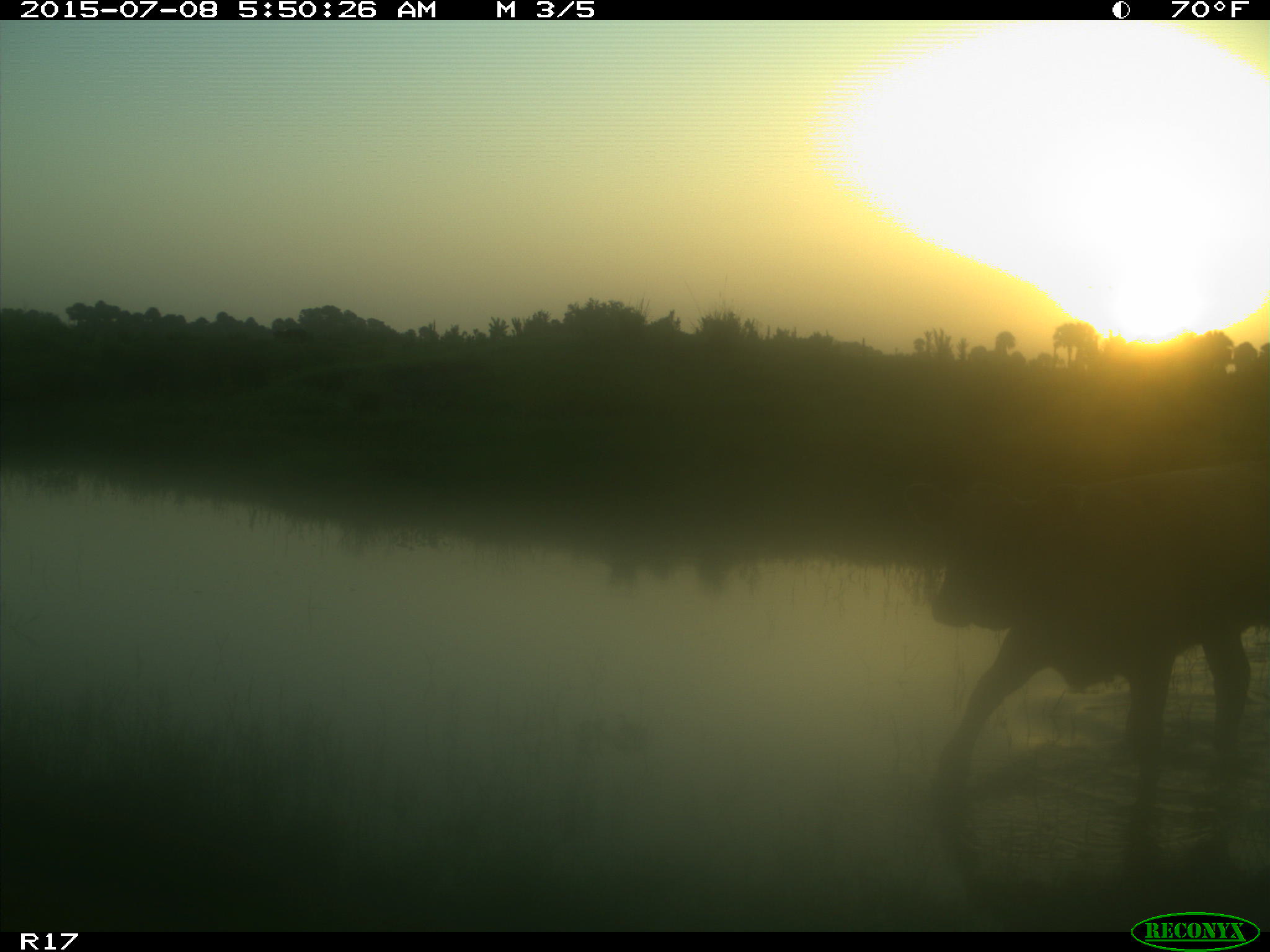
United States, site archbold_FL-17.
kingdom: Animalia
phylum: Chordata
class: Mammalia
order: Artiodactyla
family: Bovidae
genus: Bos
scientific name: Bos taurus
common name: domestic cow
Bos taurus (domestic cow).